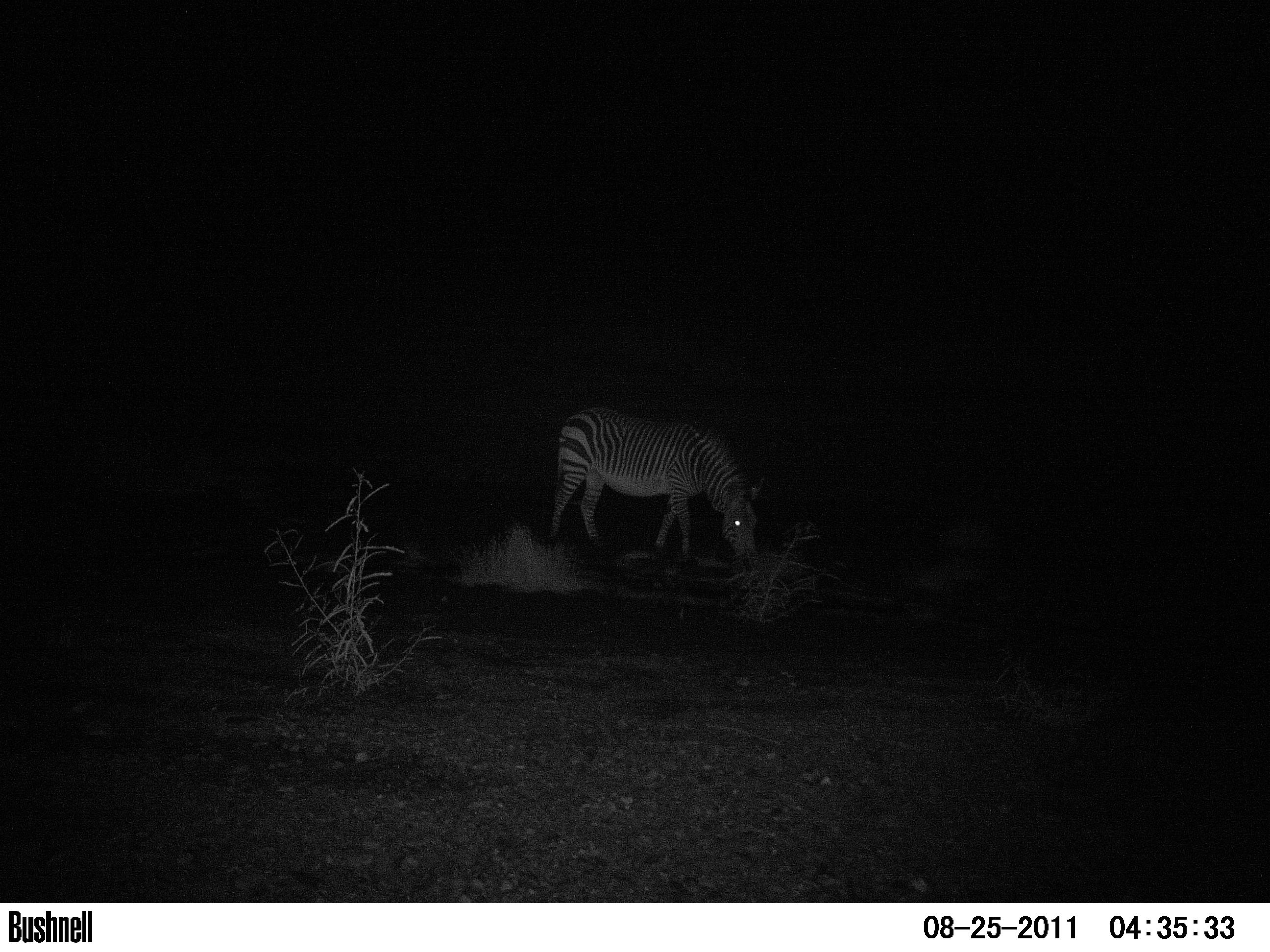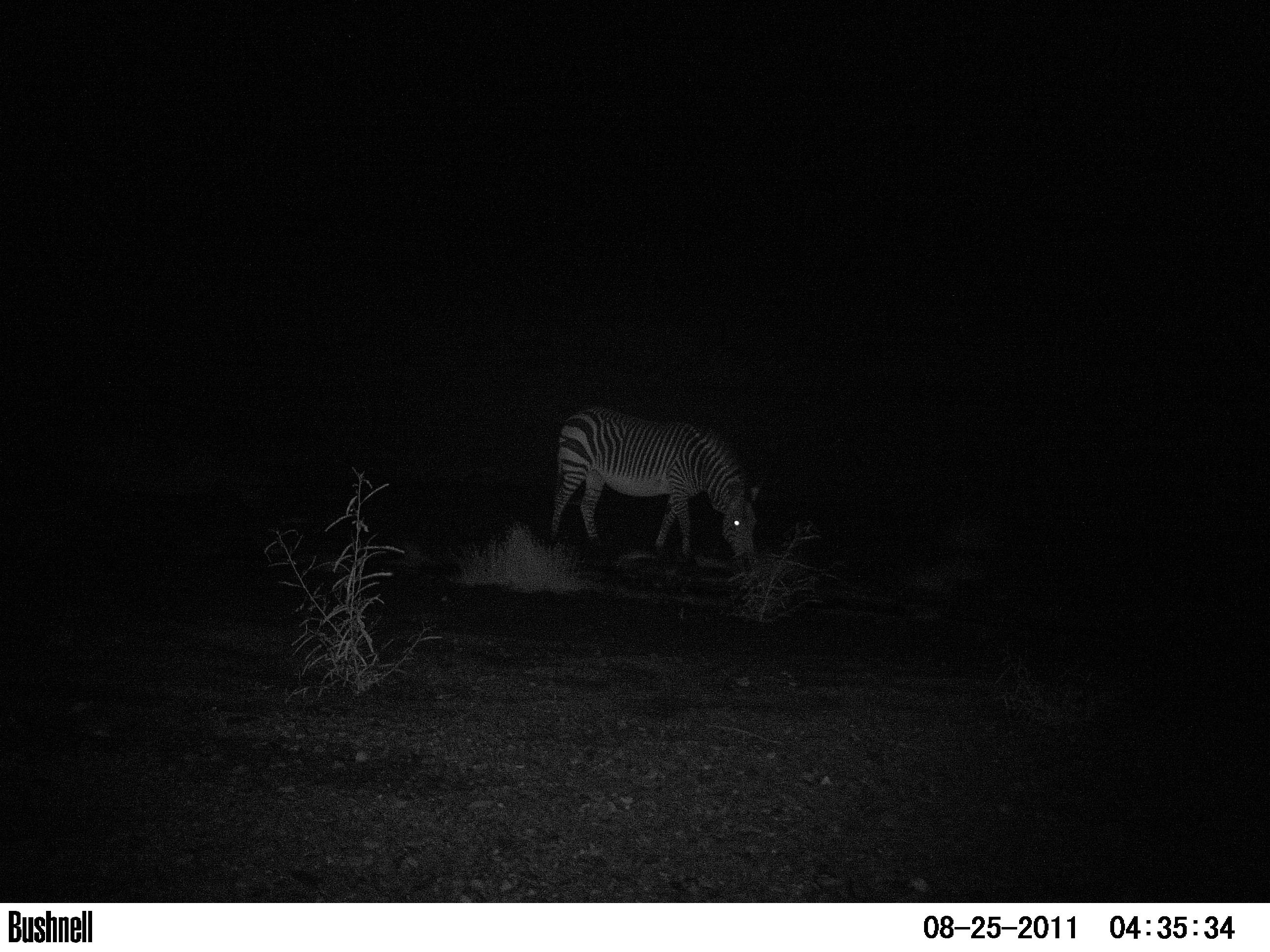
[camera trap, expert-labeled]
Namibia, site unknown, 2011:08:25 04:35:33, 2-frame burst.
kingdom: Animalia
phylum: Chordata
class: Mammalia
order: Perissodactyla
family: Equidae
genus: Equus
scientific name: Equus zebra hartmannae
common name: hartmann's mountain zebra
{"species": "Equus zebra hartmannae (hartmann's mountain zebra)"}